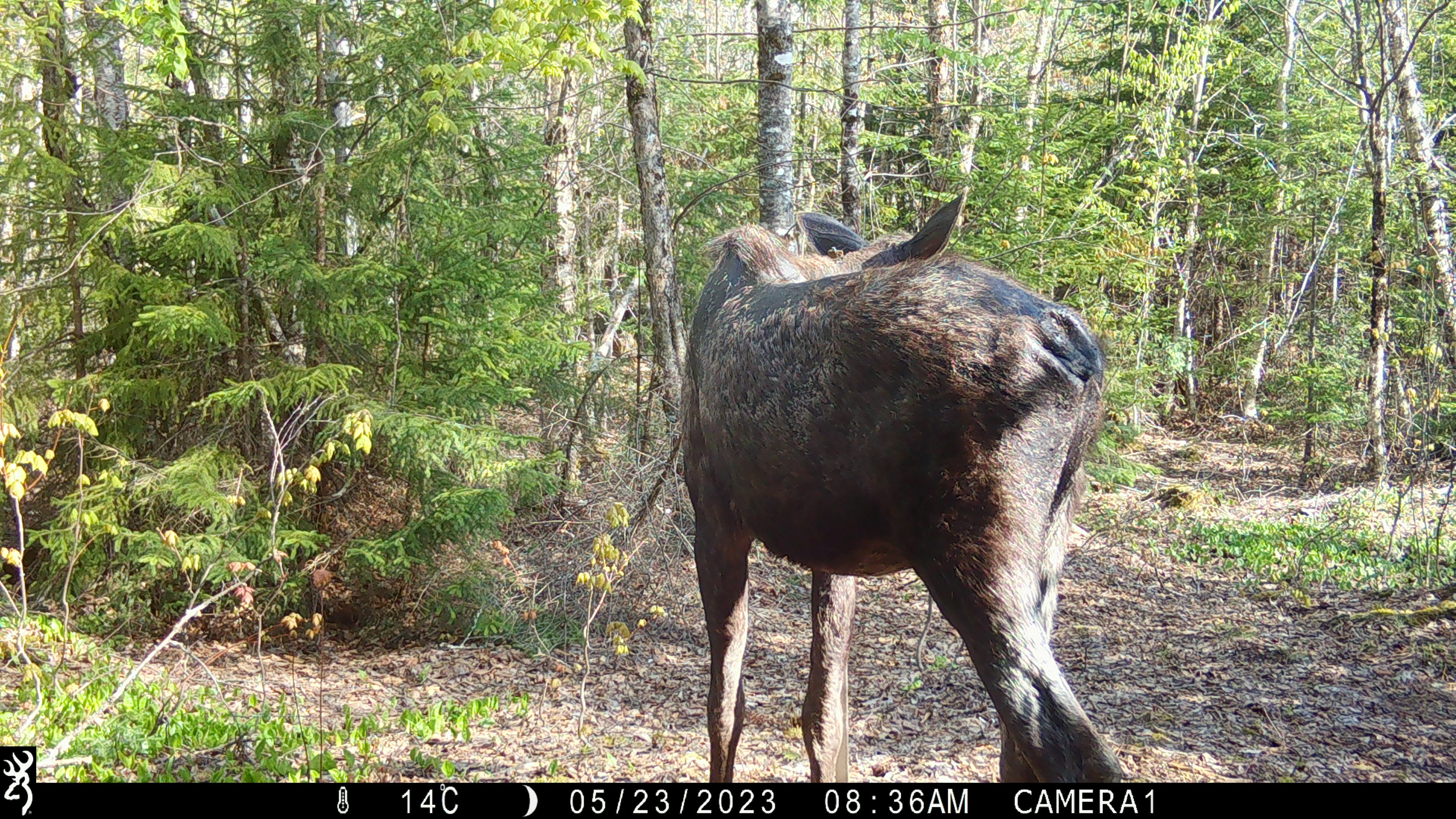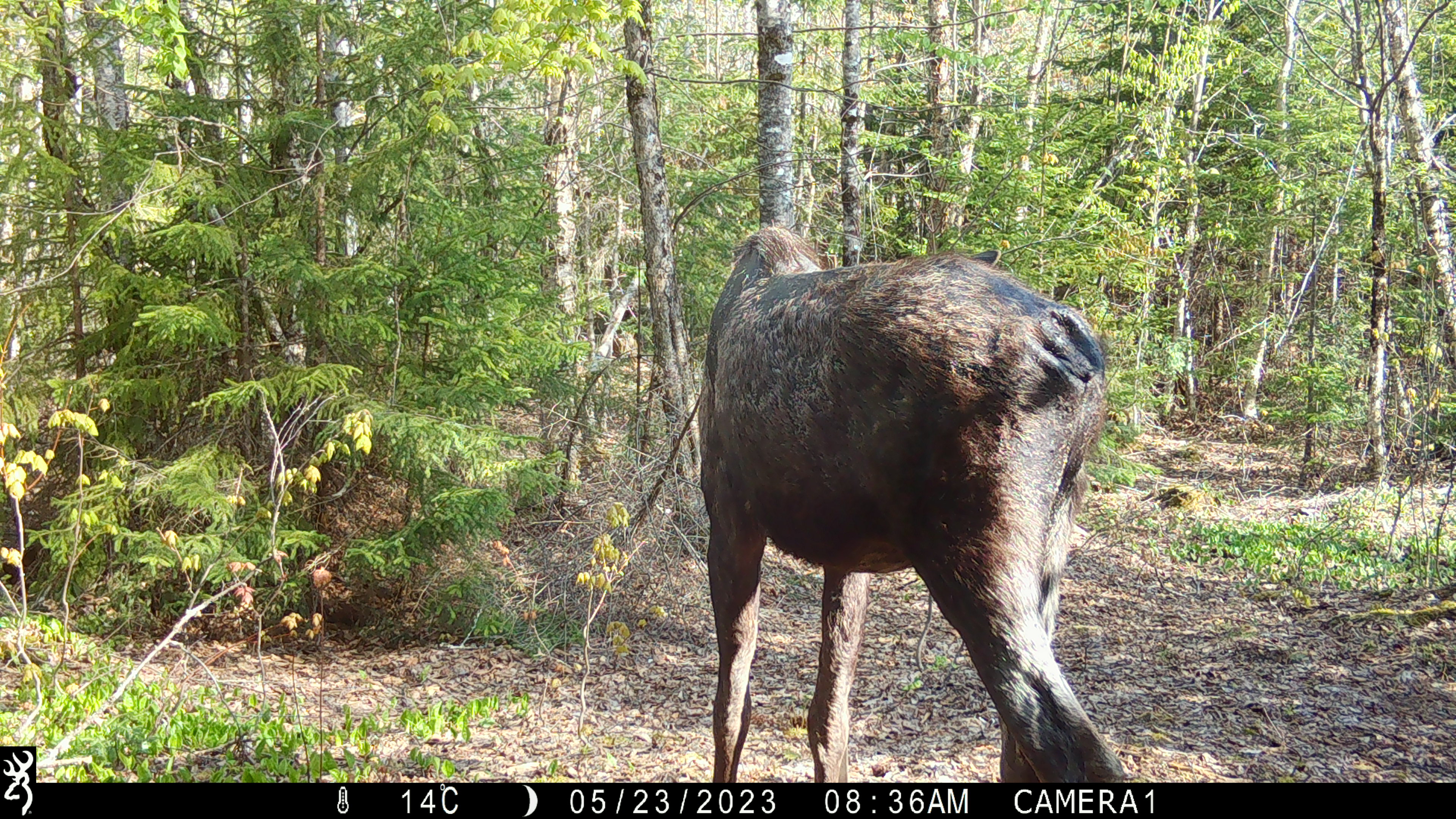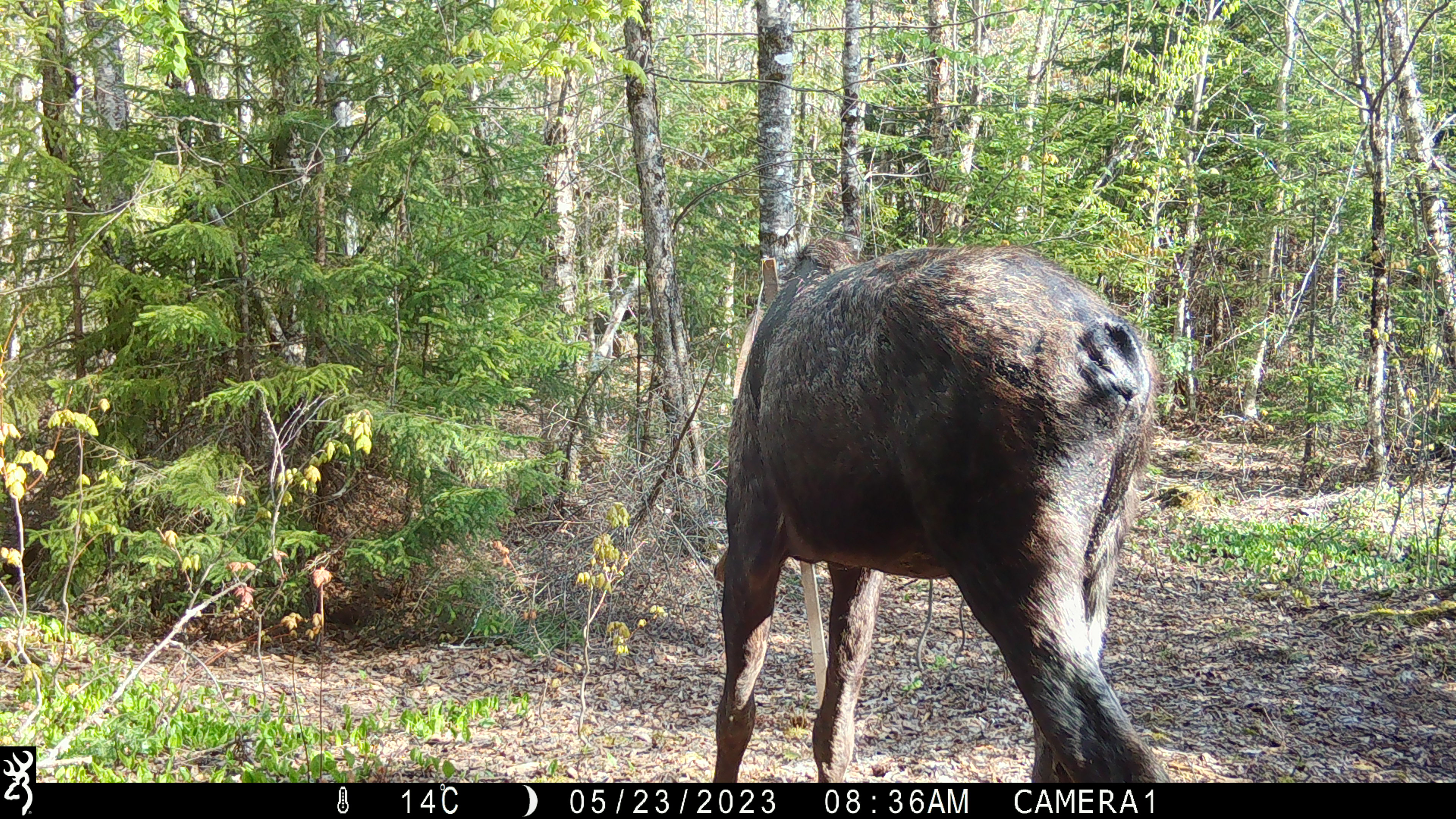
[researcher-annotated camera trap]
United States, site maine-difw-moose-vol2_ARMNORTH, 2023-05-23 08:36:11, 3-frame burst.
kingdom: Animalia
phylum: Chordata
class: Mammalia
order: Artiodactyla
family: Cervidae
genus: Alces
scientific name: Alces alces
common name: moose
Moose (Alces alces).